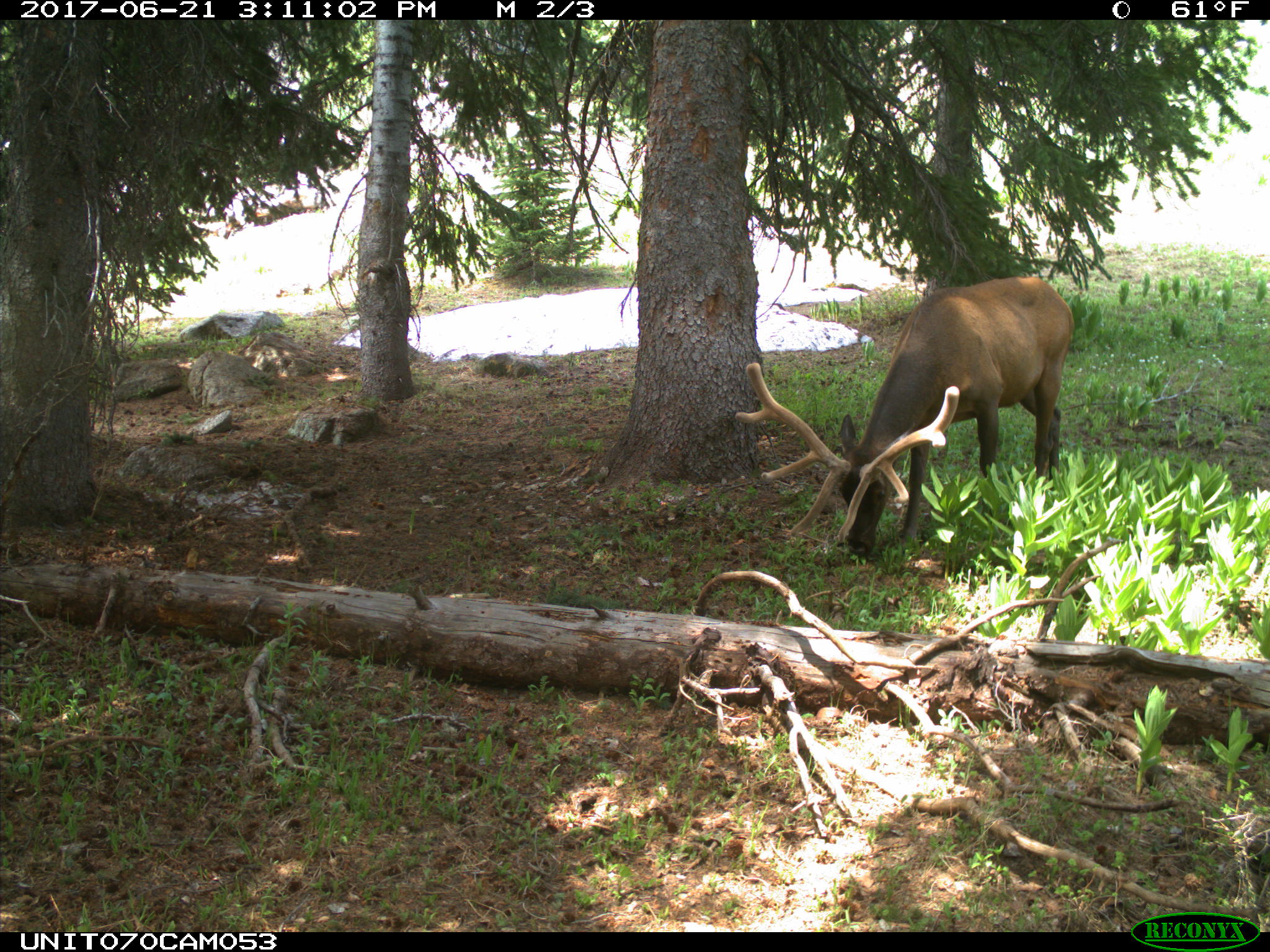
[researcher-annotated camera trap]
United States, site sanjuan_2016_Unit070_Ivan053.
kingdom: Animalia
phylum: Chordata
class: Mammalia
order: Artiodactyla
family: Cervidae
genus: Cervus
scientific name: Cervus elaphus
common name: red deer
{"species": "Cervus elaphus (red deer)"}